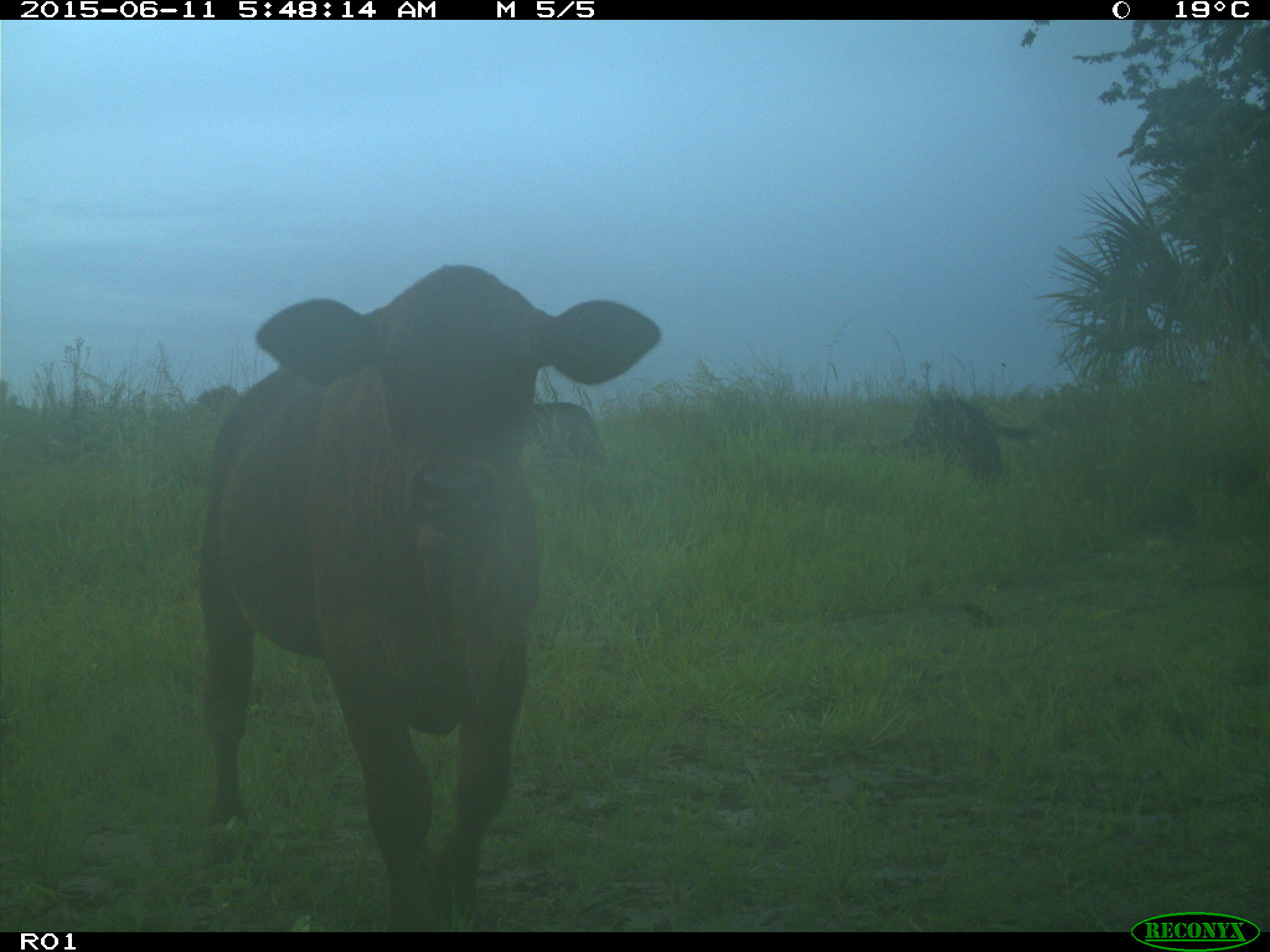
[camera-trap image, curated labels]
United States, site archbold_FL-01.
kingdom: Animalia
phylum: Chordata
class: Mammalia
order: Artiodactyla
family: Bovidae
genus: Bos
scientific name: Bos taurus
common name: domestic cow